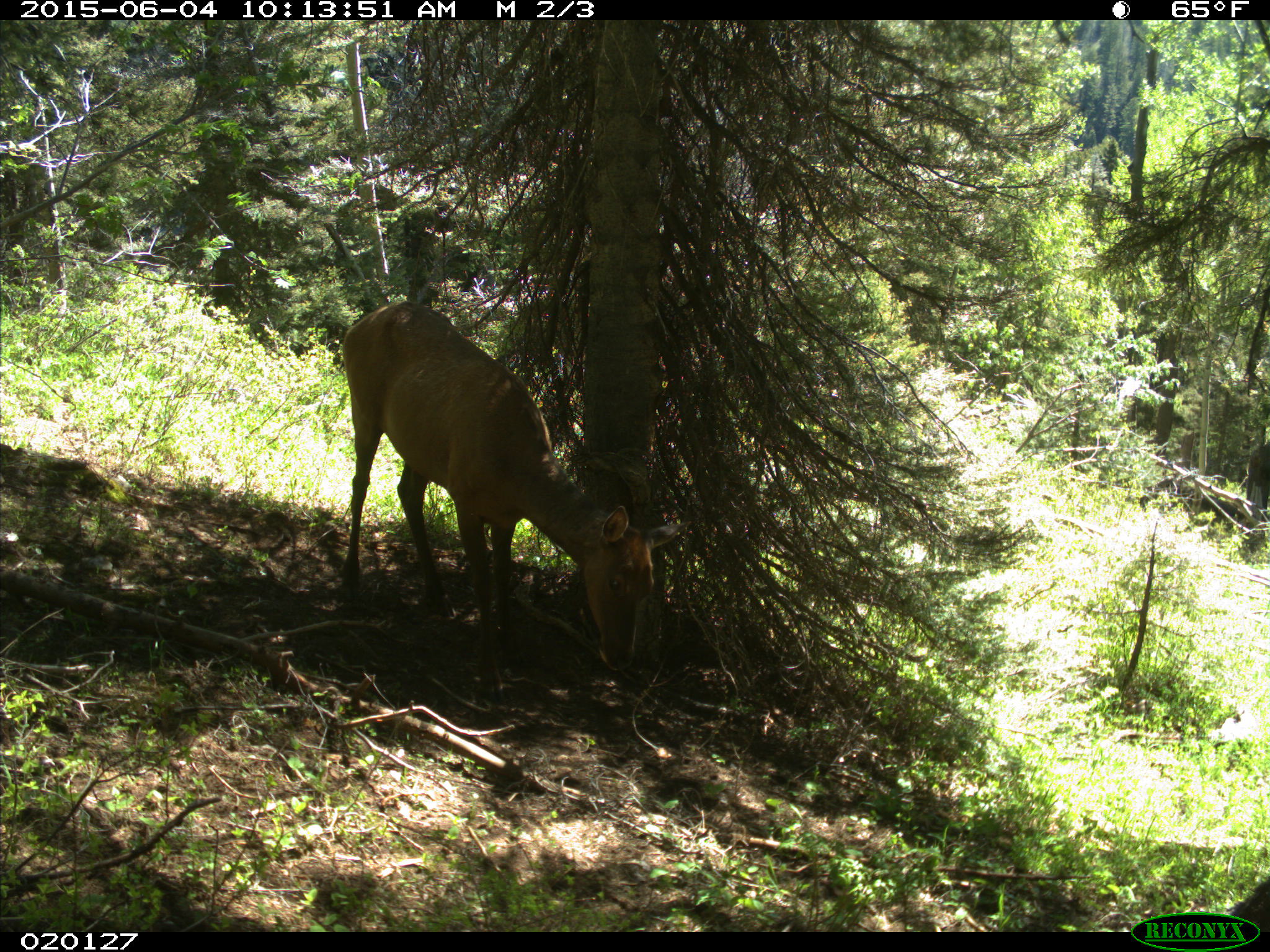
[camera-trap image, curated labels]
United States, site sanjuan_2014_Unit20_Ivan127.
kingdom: Animalia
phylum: Chordata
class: Mammalia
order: Artiodactyla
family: Cervidae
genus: Cervus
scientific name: Cervus elaphus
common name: red deer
Cervus elaphus (red deer).